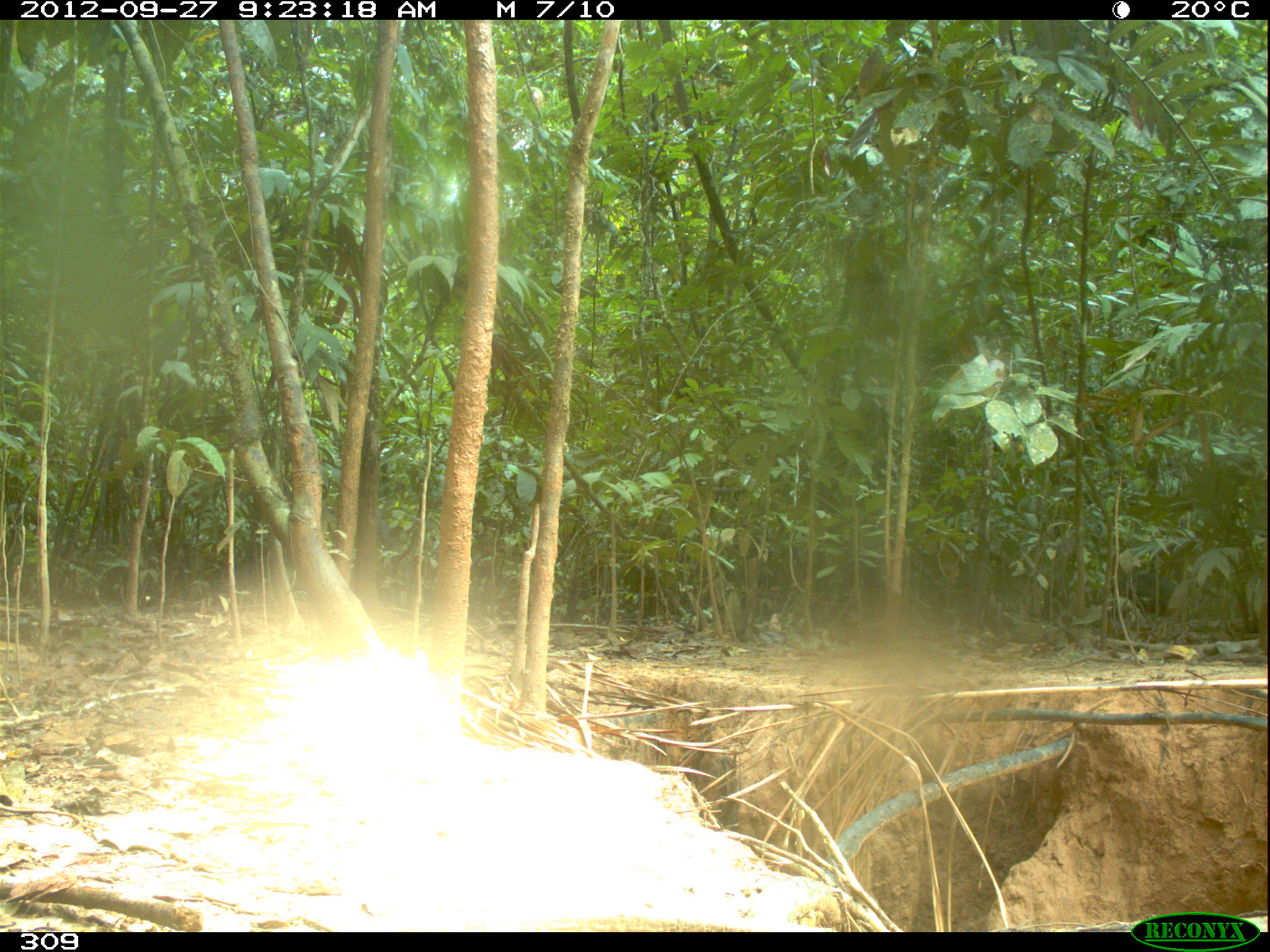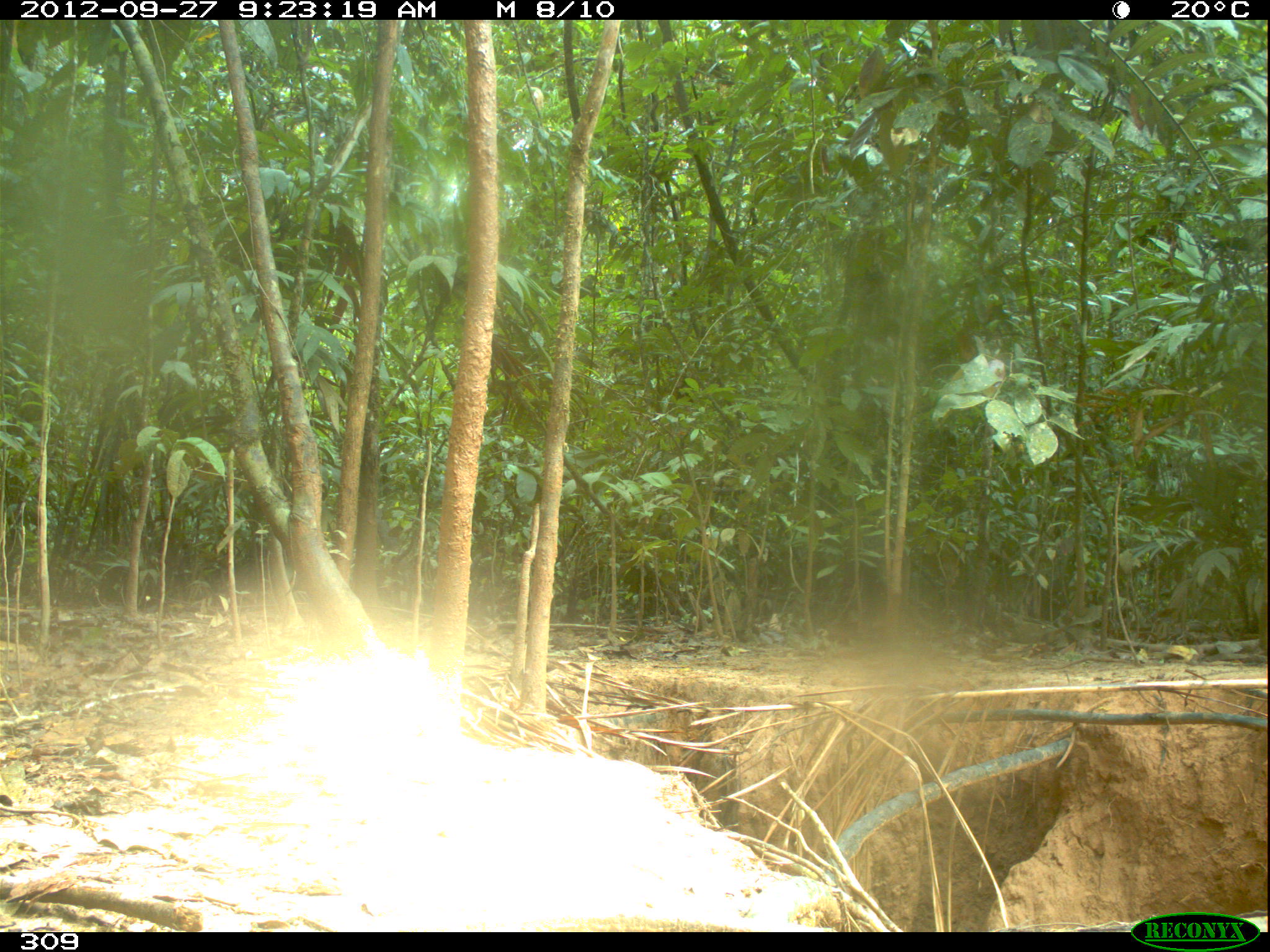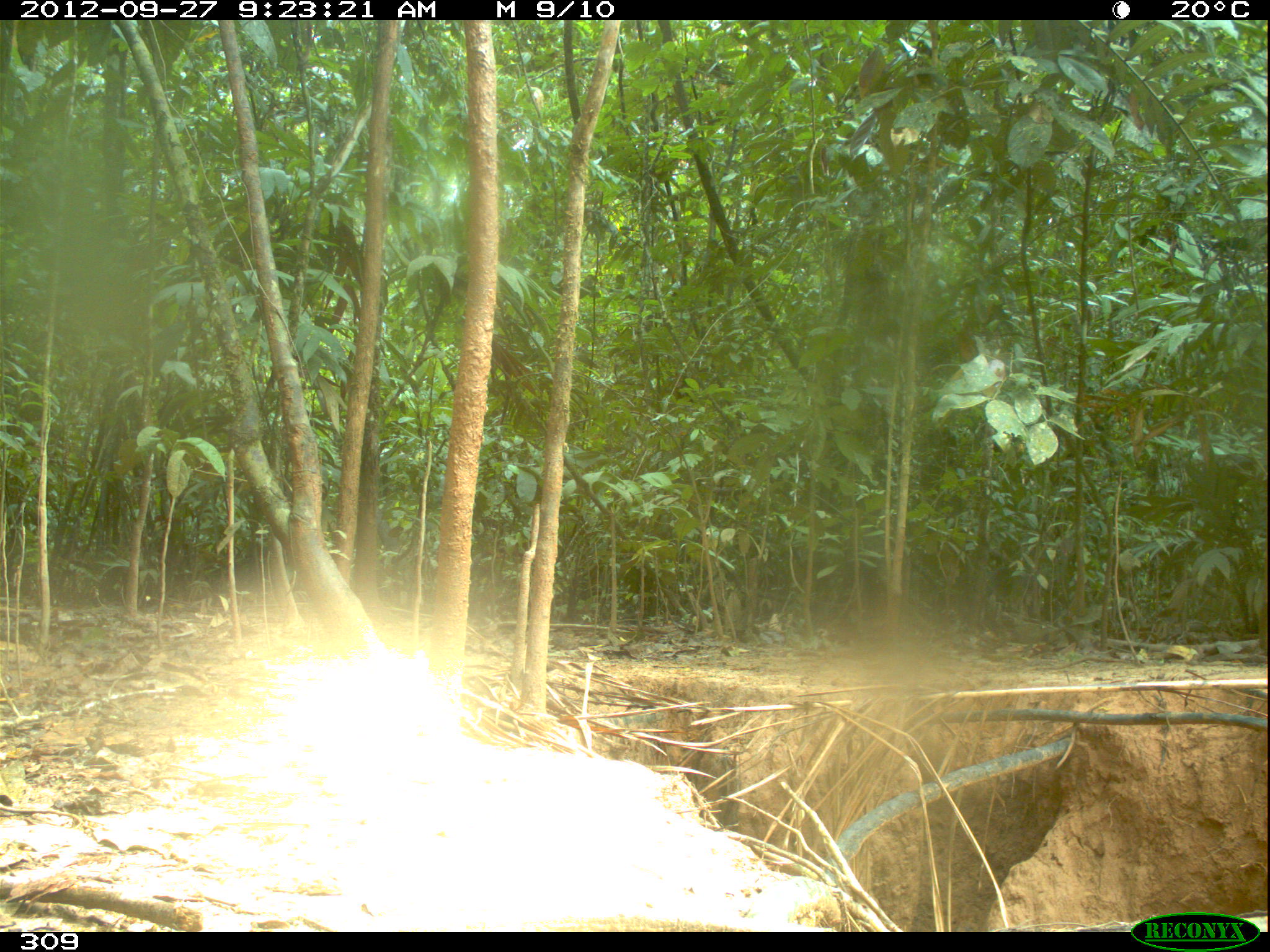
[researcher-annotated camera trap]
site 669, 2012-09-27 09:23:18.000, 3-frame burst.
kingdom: Animalia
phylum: Chordata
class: Mammalia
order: Artiodactyla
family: Tayassuidae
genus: Tayassu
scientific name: Tayassu pecari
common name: white-lipped peccary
Tayassu pecari (white-lipped peccary).